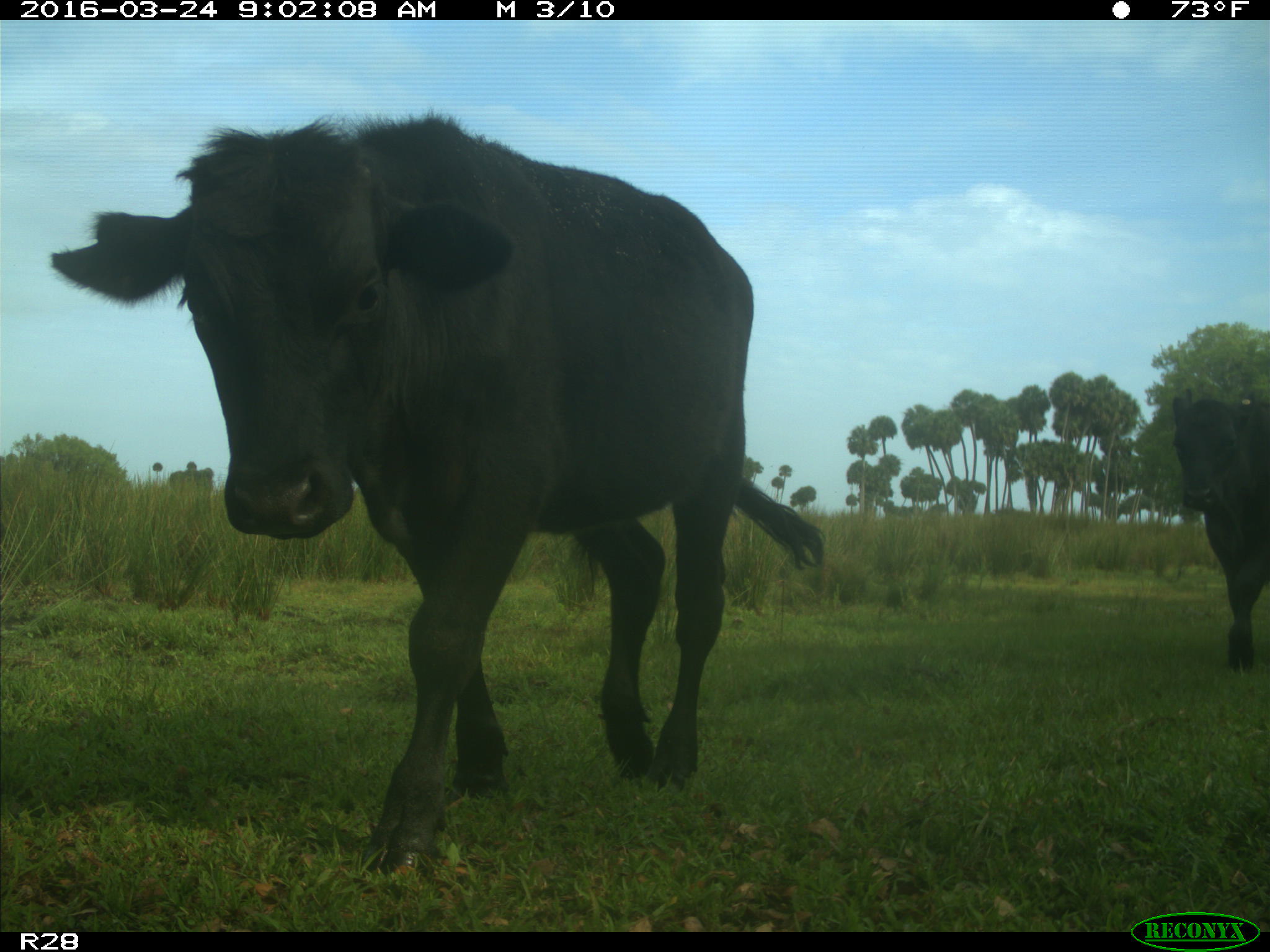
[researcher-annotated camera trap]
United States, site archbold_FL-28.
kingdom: Animalia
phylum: Chordata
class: Mammalia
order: Artiodactyla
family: Bovidae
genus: Bos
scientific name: Bos taurus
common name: domestic cow